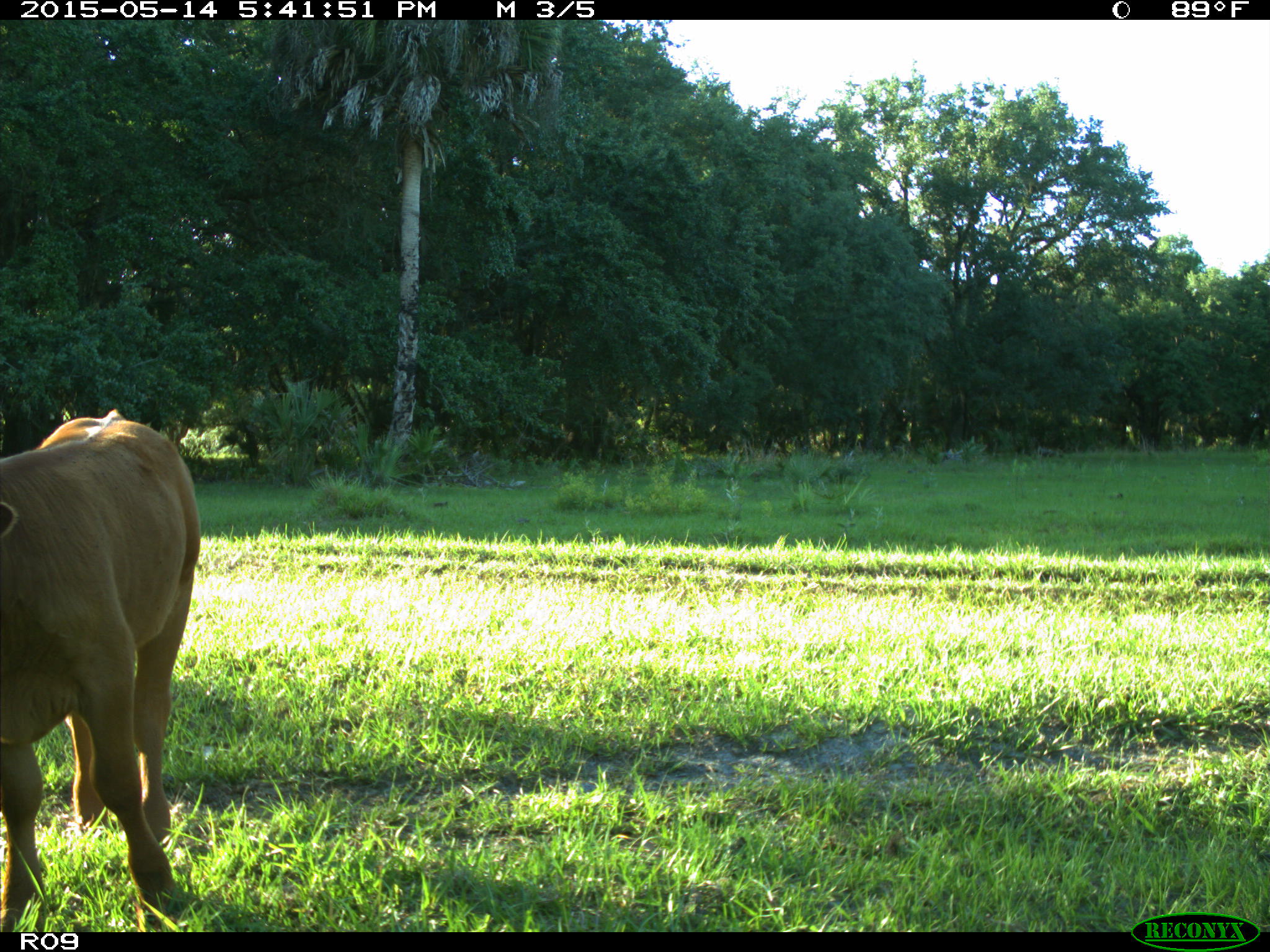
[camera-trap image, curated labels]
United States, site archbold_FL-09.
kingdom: Animalia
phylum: Chordata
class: Mammalia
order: Artiodactyla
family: Bovidae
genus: Bos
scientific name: Bos taurus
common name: domestic cow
Bos taurus (domestic cow).